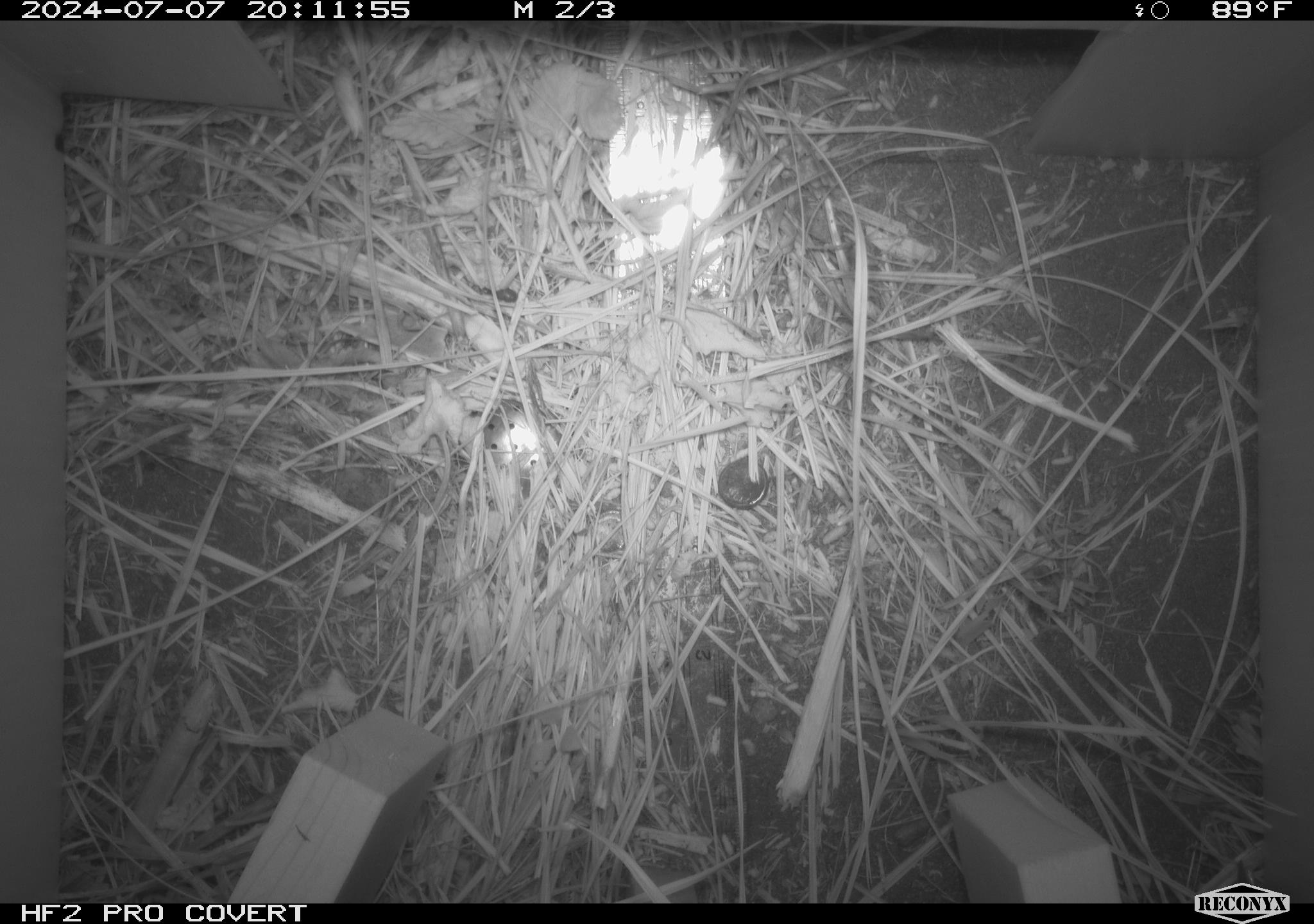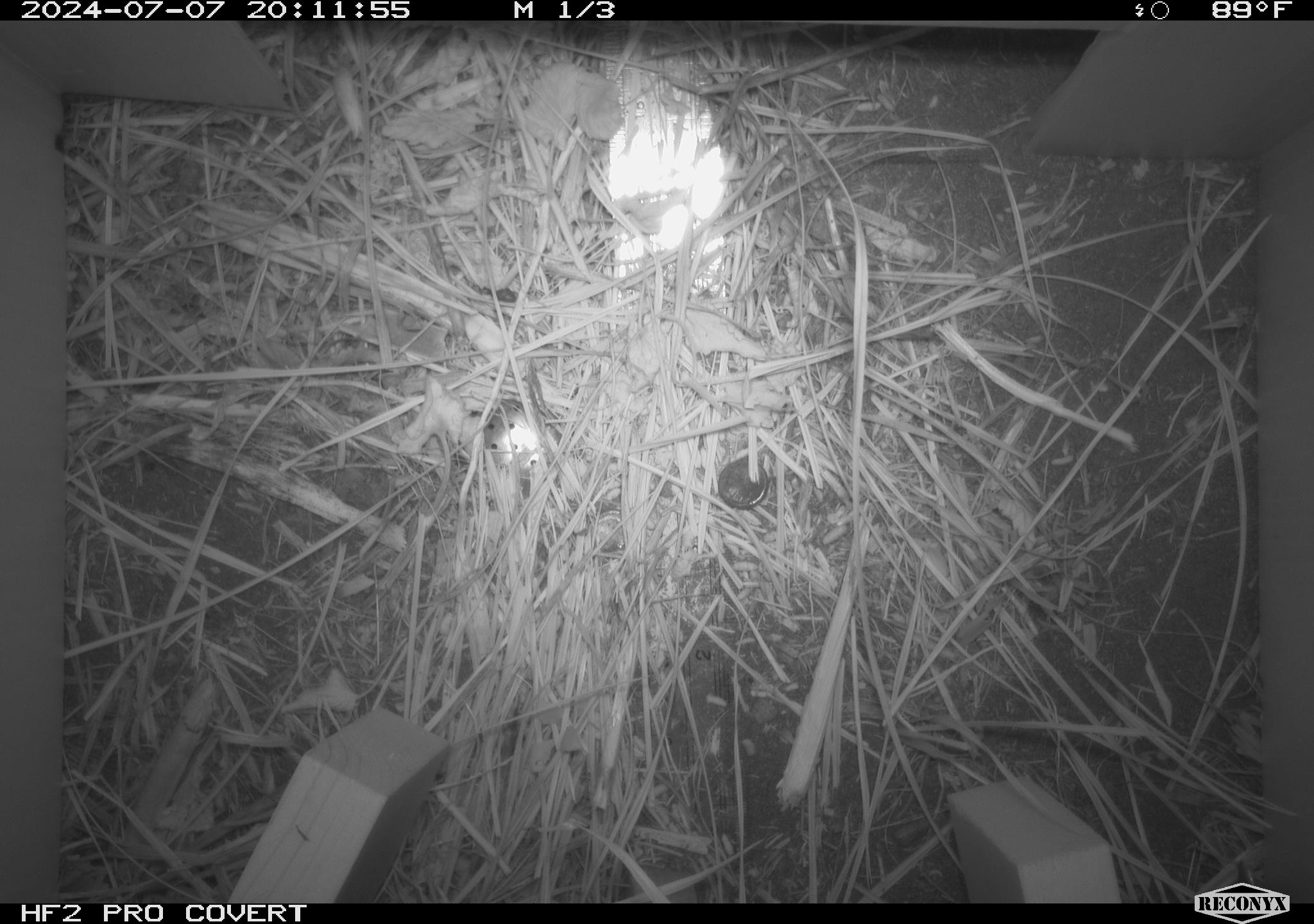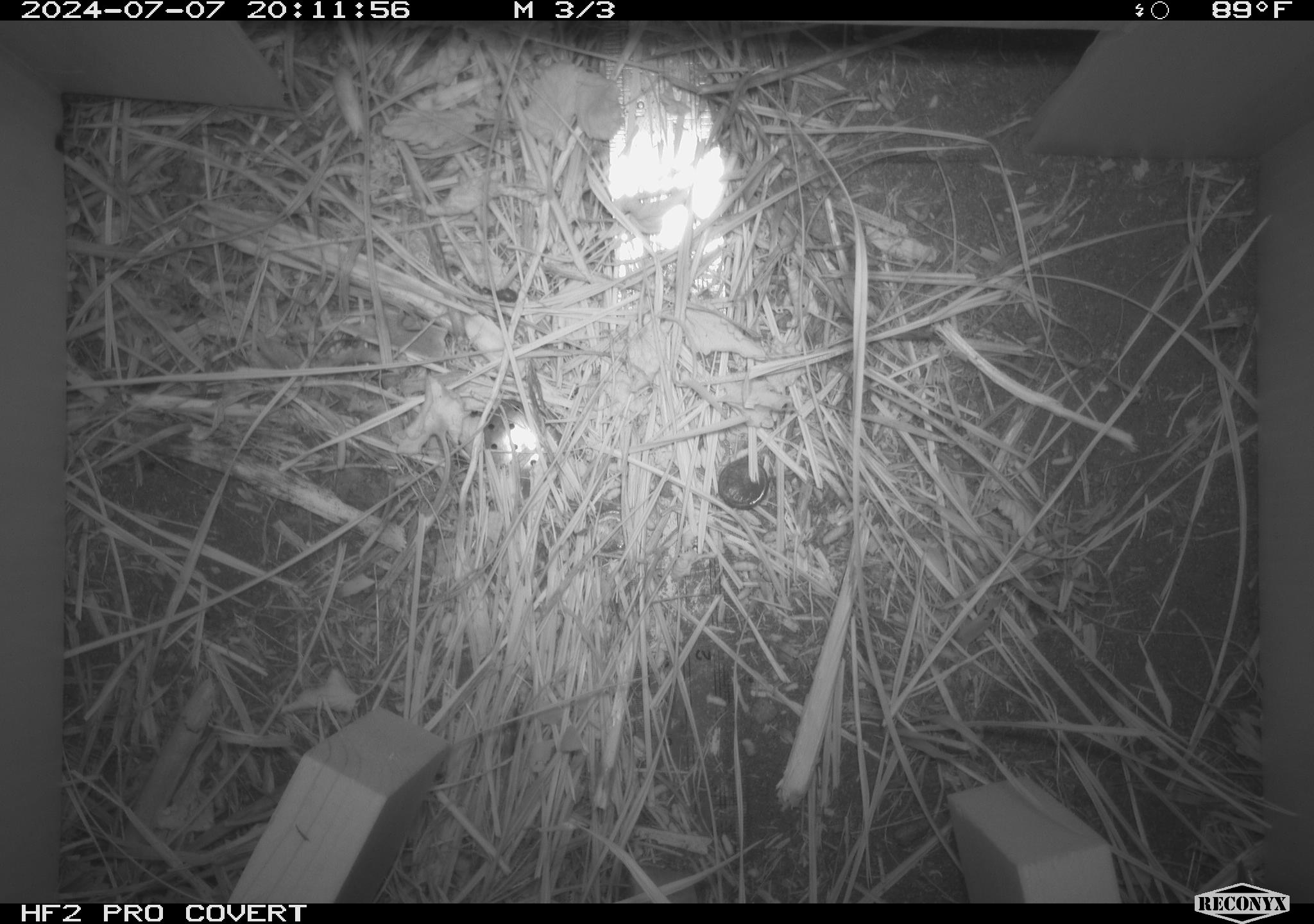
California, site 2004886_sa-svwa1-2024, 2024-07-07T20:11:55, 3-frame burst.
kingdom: Animalia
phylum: Arthropoda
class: Malacostraca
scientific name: Malacostraca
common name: amphipods, crabs, isopods, krill, lobsters and shrimps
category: malacostracan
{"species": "malacostracan (amphipods, crabs, isopods, krill, lobsters and shrimps) (Malacostraca)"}